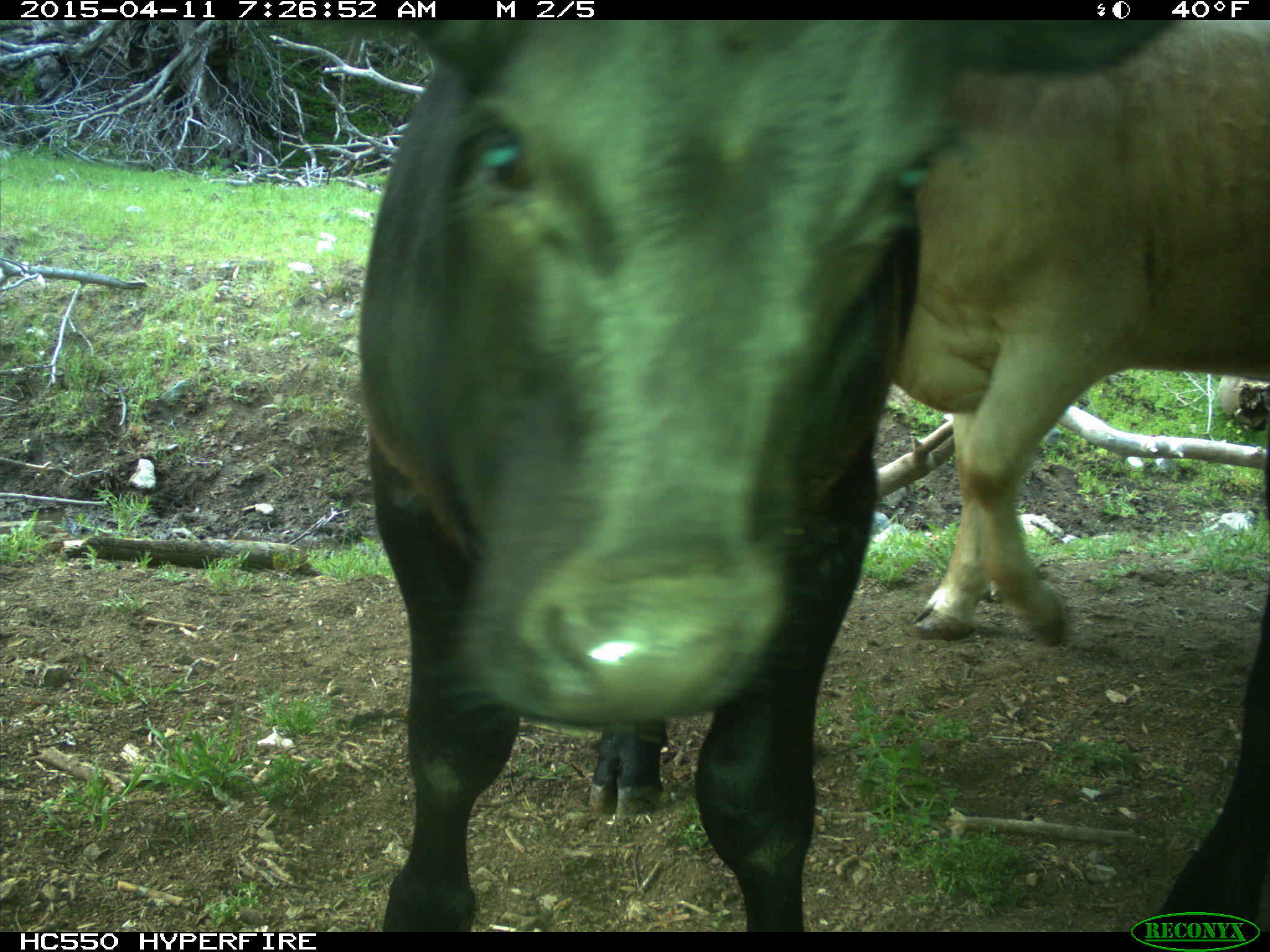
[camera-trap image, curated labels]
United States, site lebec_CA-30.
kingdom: Animalia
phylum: Chordata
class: Mammalia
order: Artiodactyla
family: Bovidae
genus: Bos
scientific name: Bos taurus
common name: domestic cow